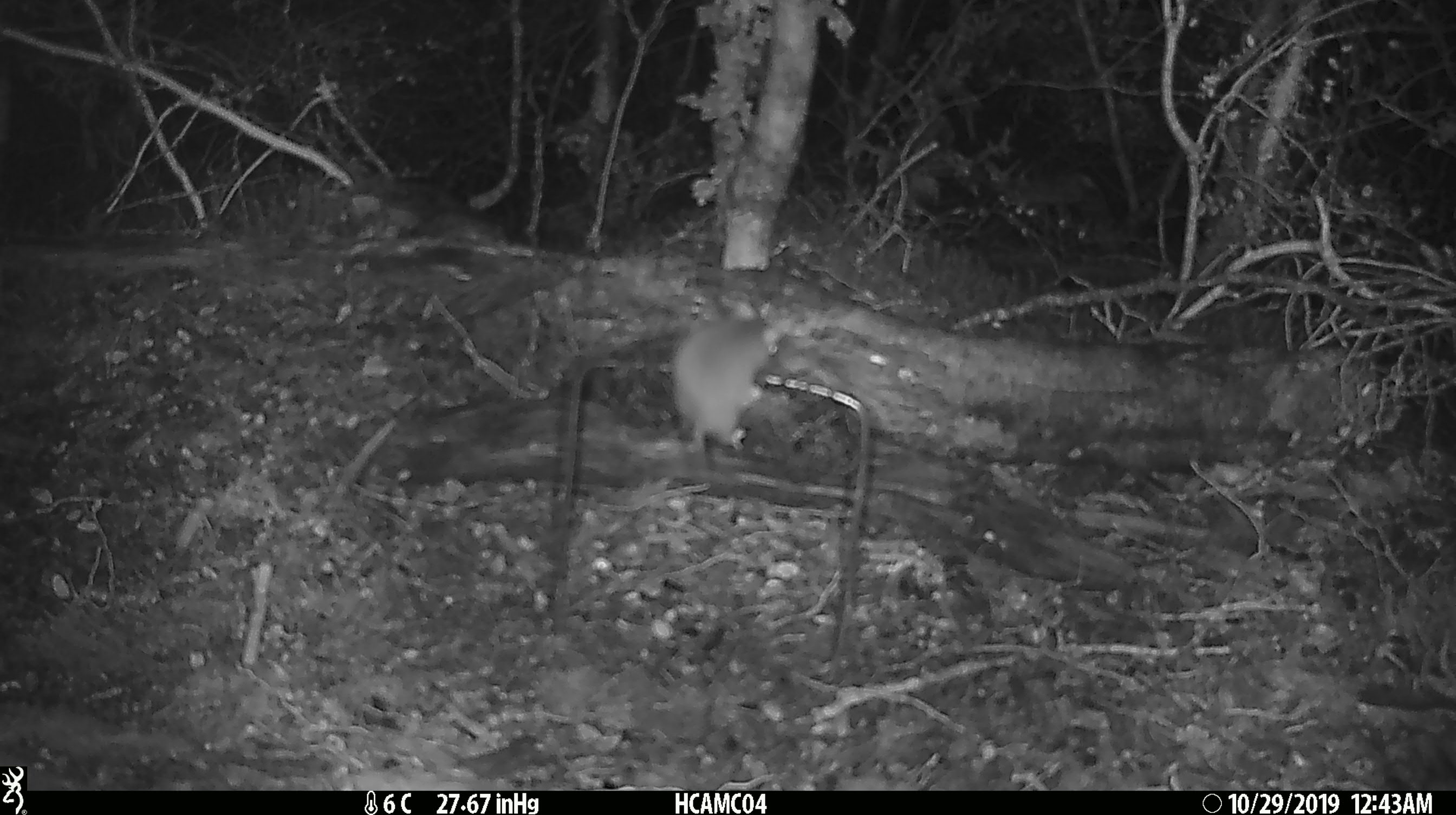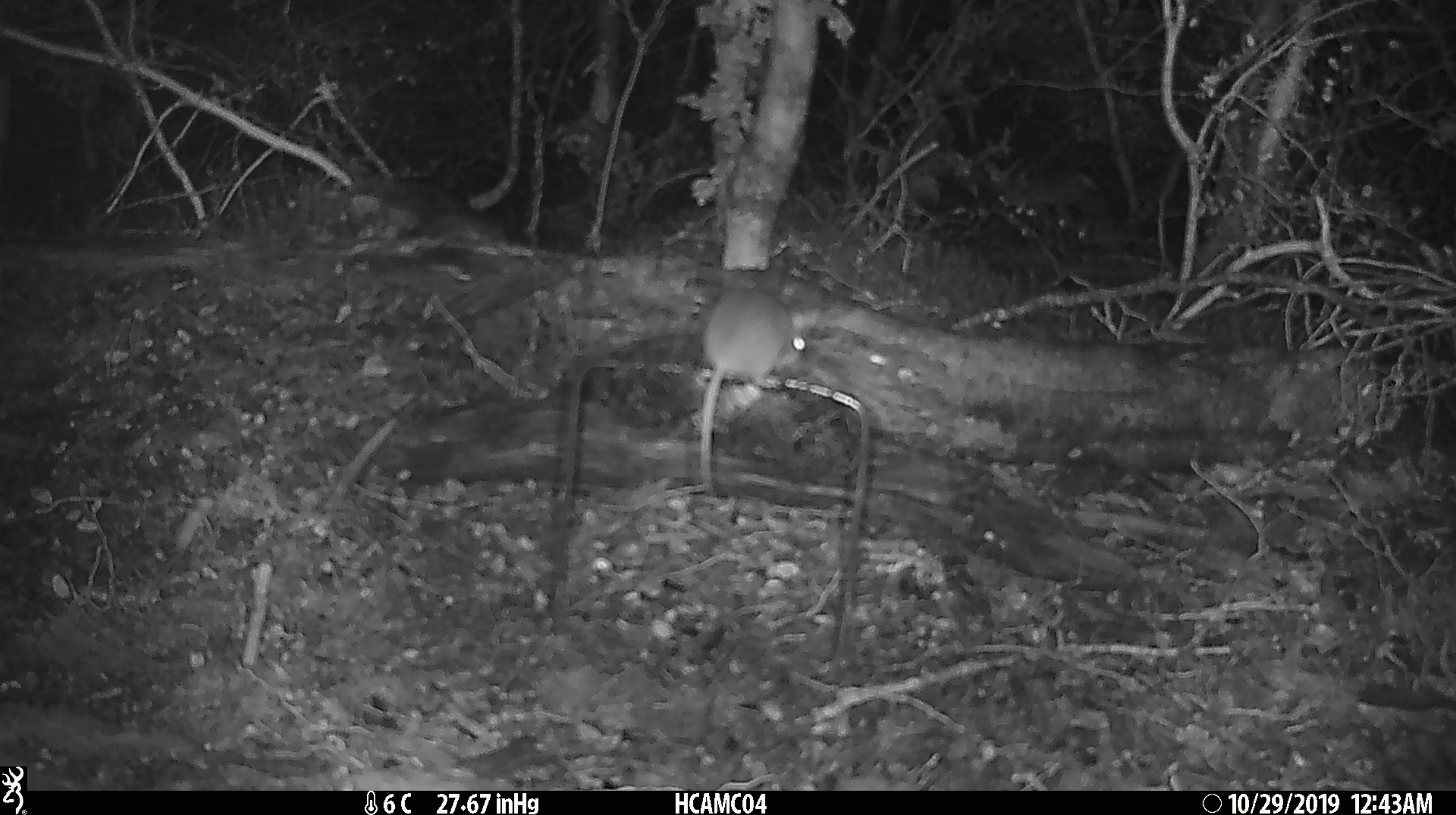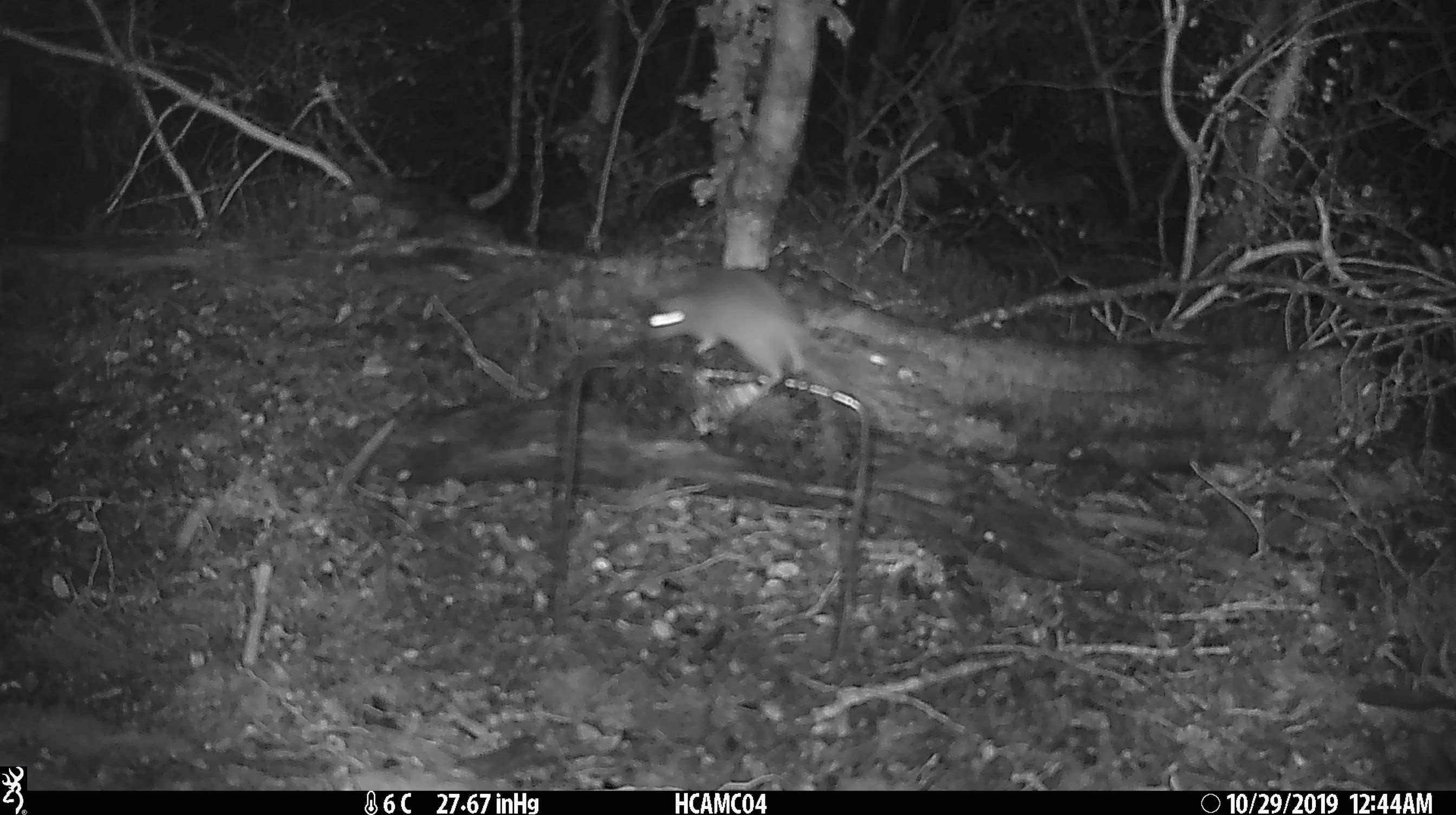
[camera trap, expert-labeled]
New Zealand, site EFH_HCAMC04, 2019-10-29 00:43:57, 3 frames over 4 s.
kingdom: Animalia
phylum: Chordata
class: Mammalia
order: Rodentia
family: Muridae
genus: Mus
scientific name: Mus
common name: mouse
Mouse (Mus).